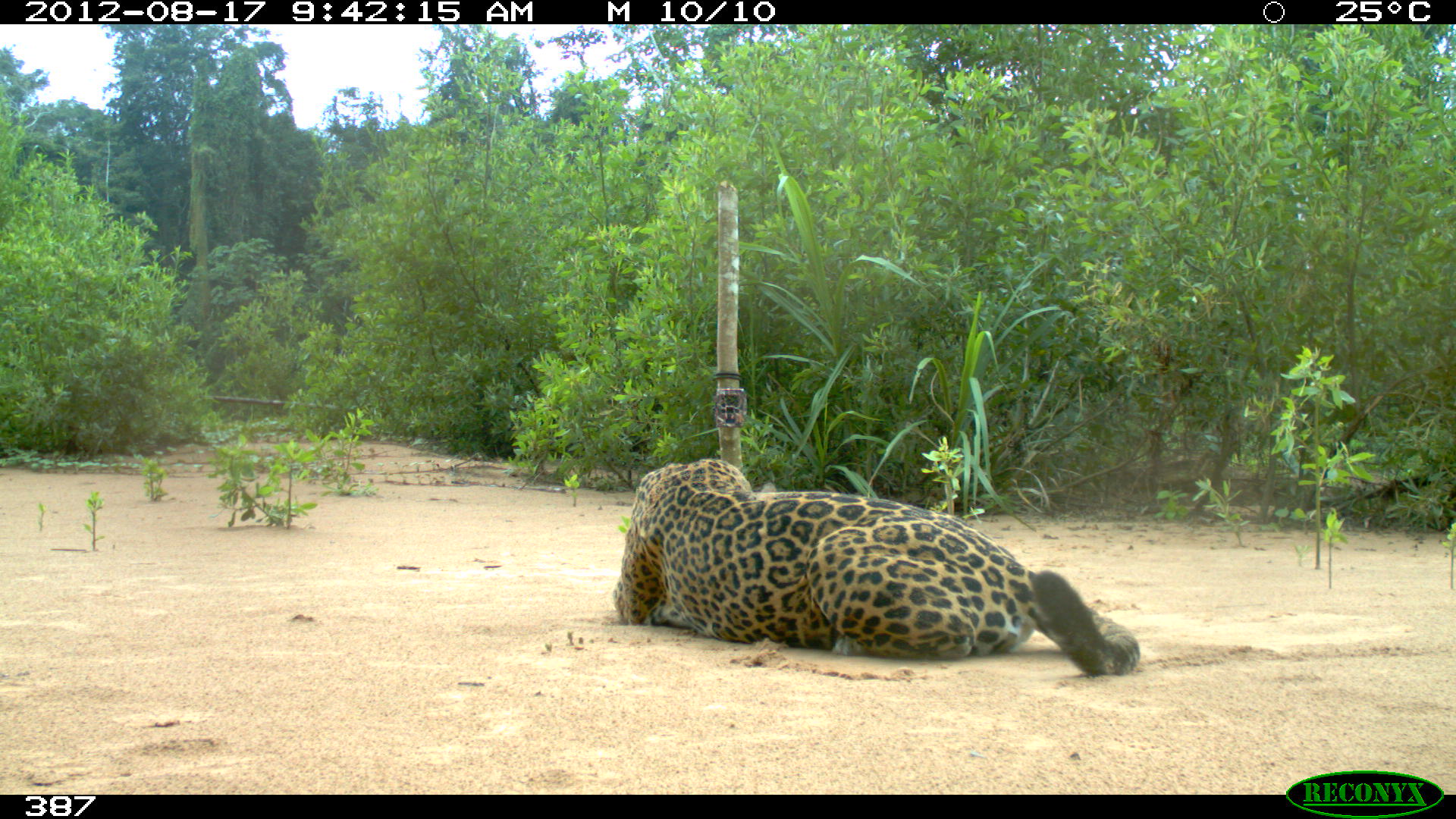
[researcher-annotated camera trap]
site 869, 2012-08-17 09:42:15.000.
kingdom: Animalia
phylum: Chordata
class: Mammalia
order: Carnivora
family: Felidae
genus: Panthera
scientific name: Panthera onca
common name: jaguar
Panthera onca (jaguar).